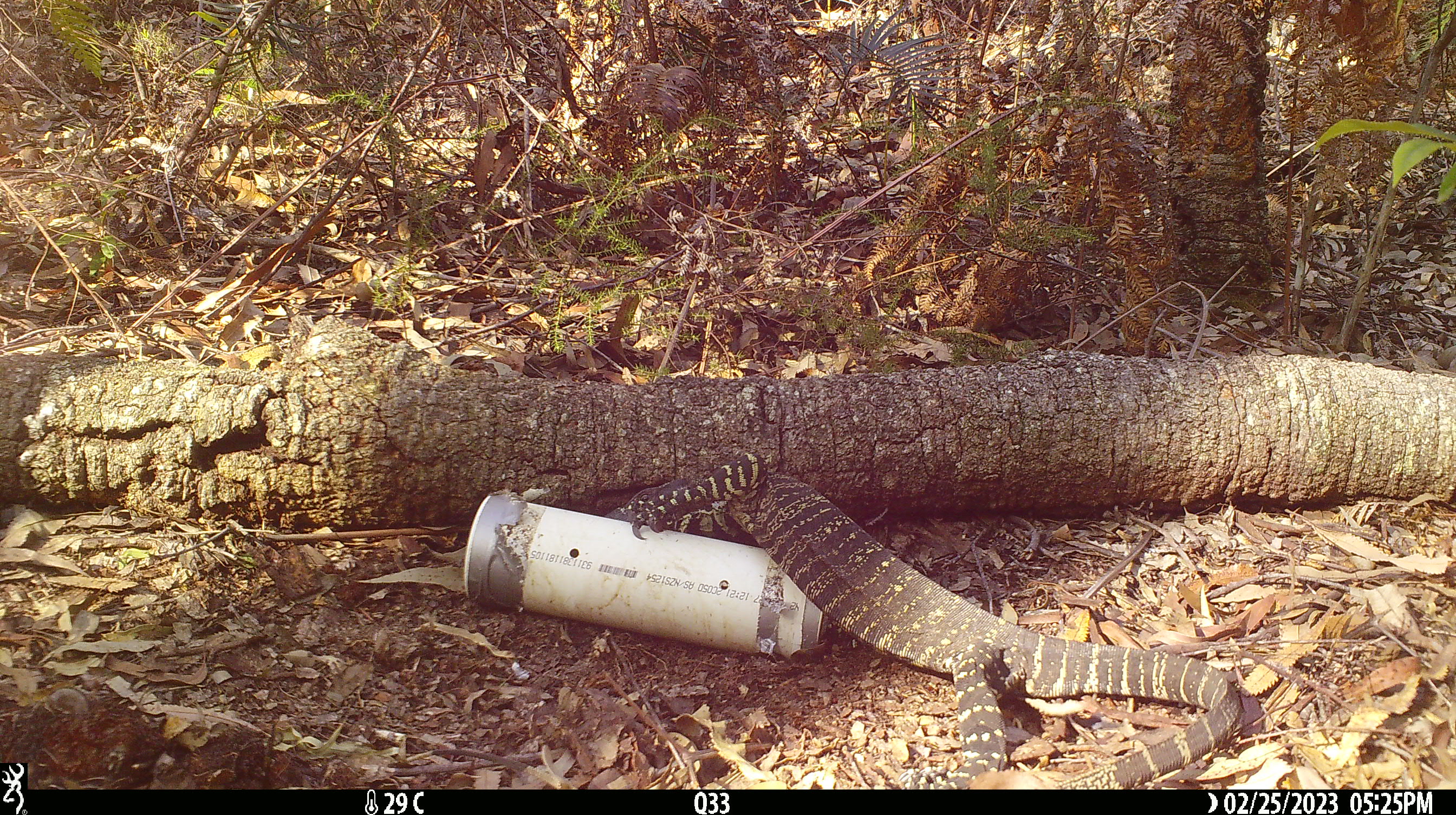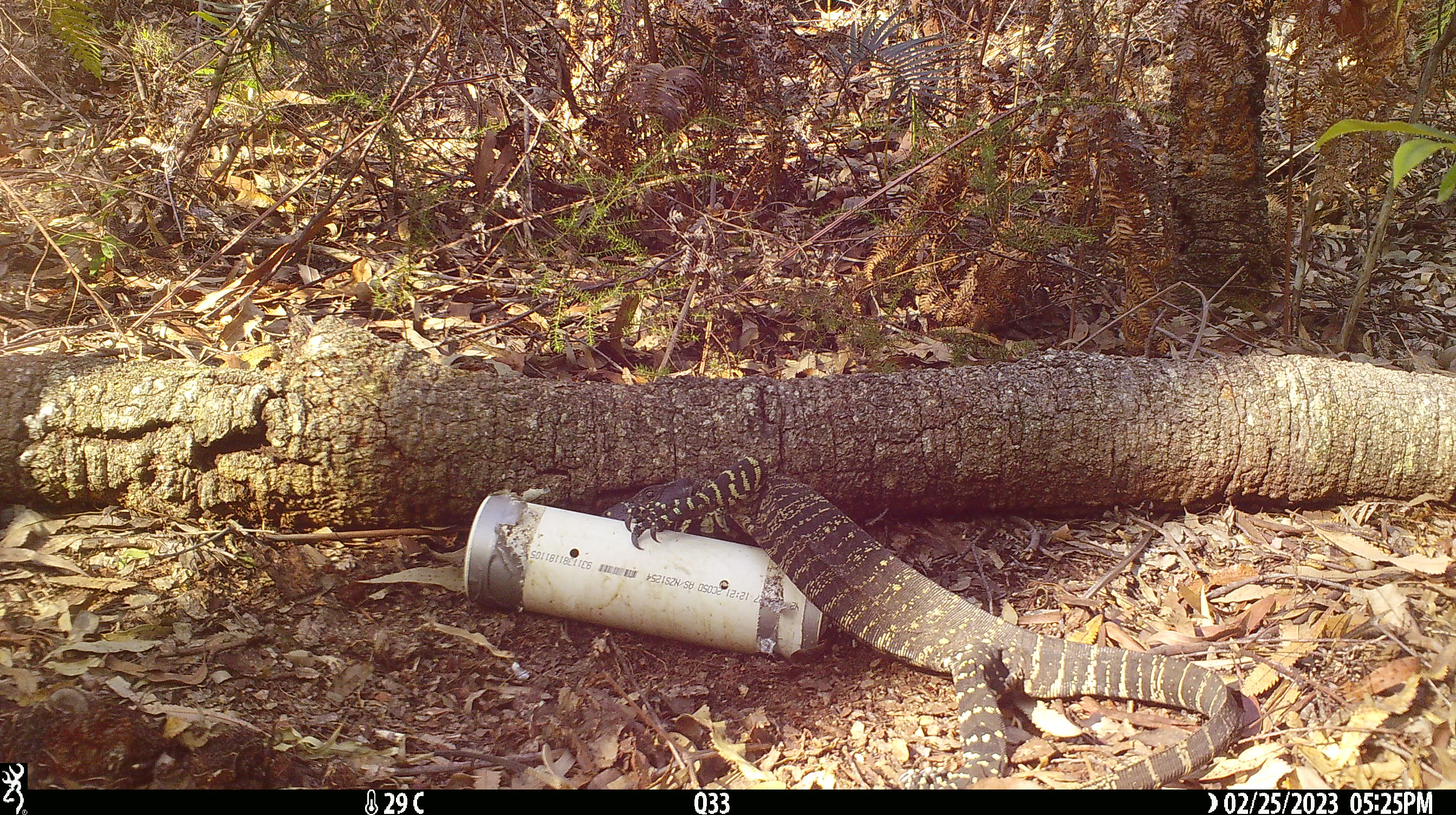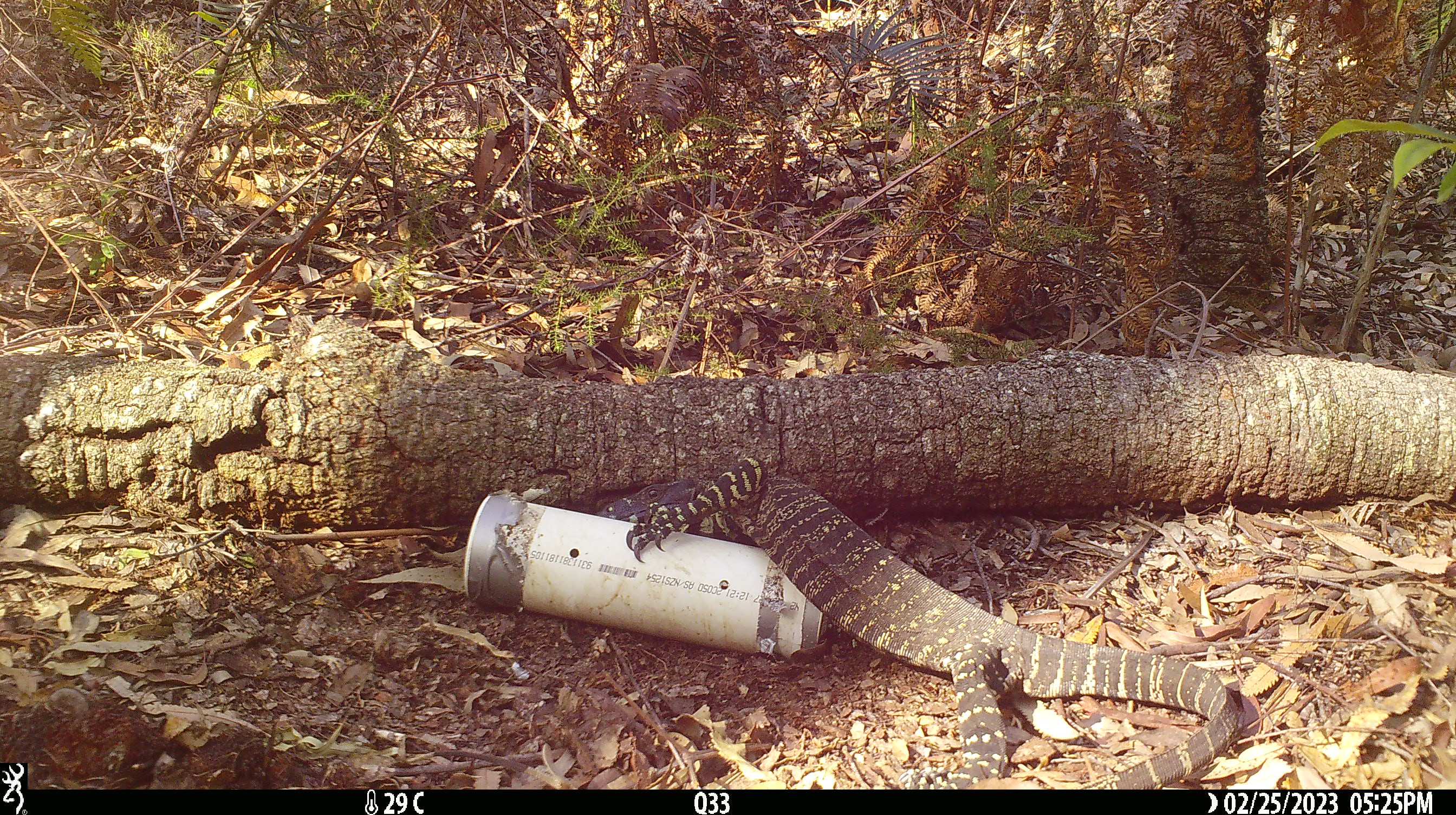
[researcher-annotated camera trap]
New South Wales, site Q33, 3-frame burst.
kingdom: Animalia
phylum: Chordata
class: Reptilia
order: Squamata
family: Varanidae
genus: Varanus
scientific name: Varanus varius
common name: lace monitor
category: goanna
Goanna (lace monitor) (Varanus varius).